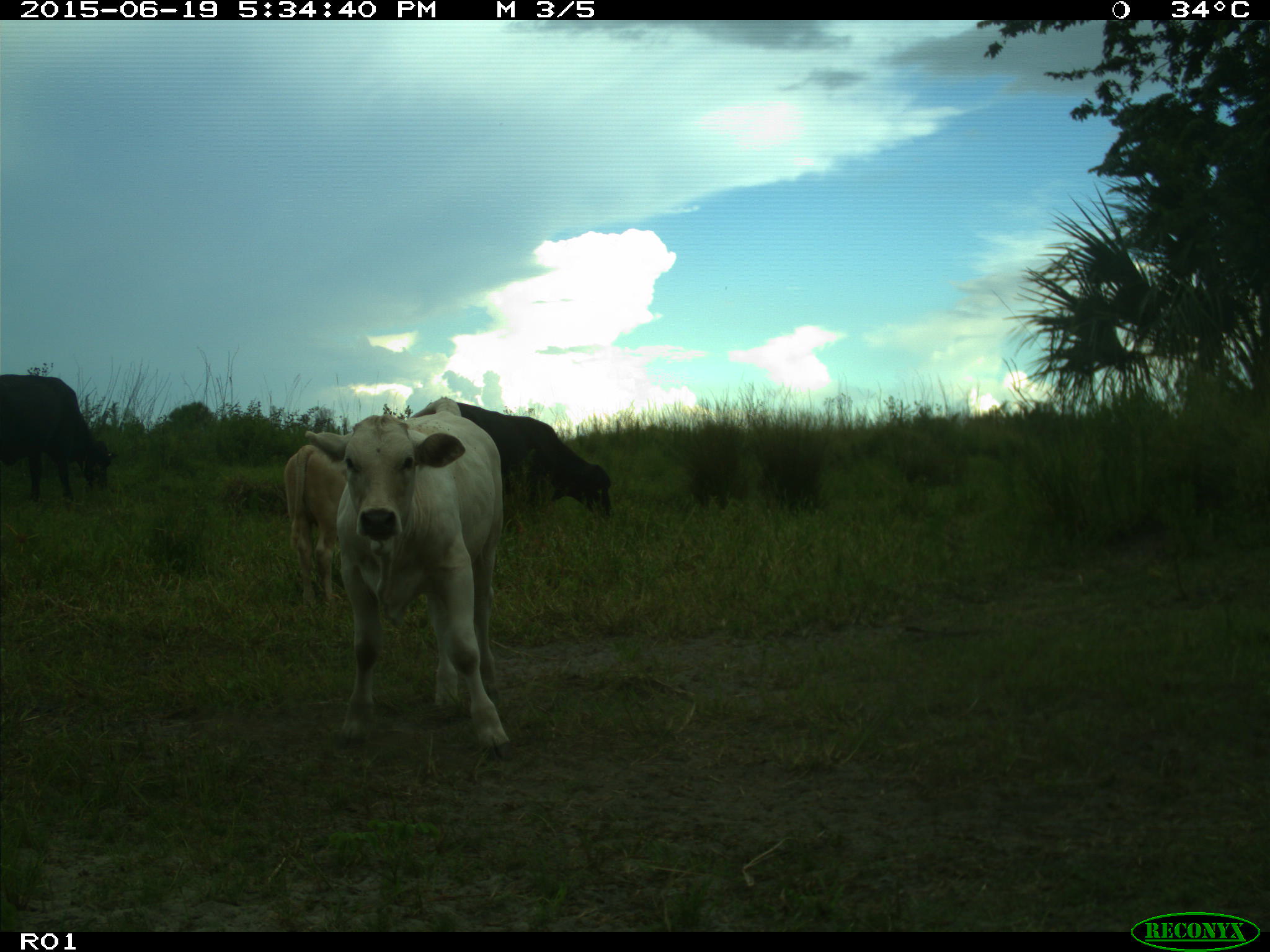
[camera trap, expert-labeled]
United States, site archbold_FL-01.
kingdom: Animalia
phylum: Chordata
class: Mammalia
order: Artiodactyla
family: Bovidae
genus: Bos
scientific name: Bos taurus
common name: domestic cow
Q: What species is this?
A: Bos taurus (domestic cow).